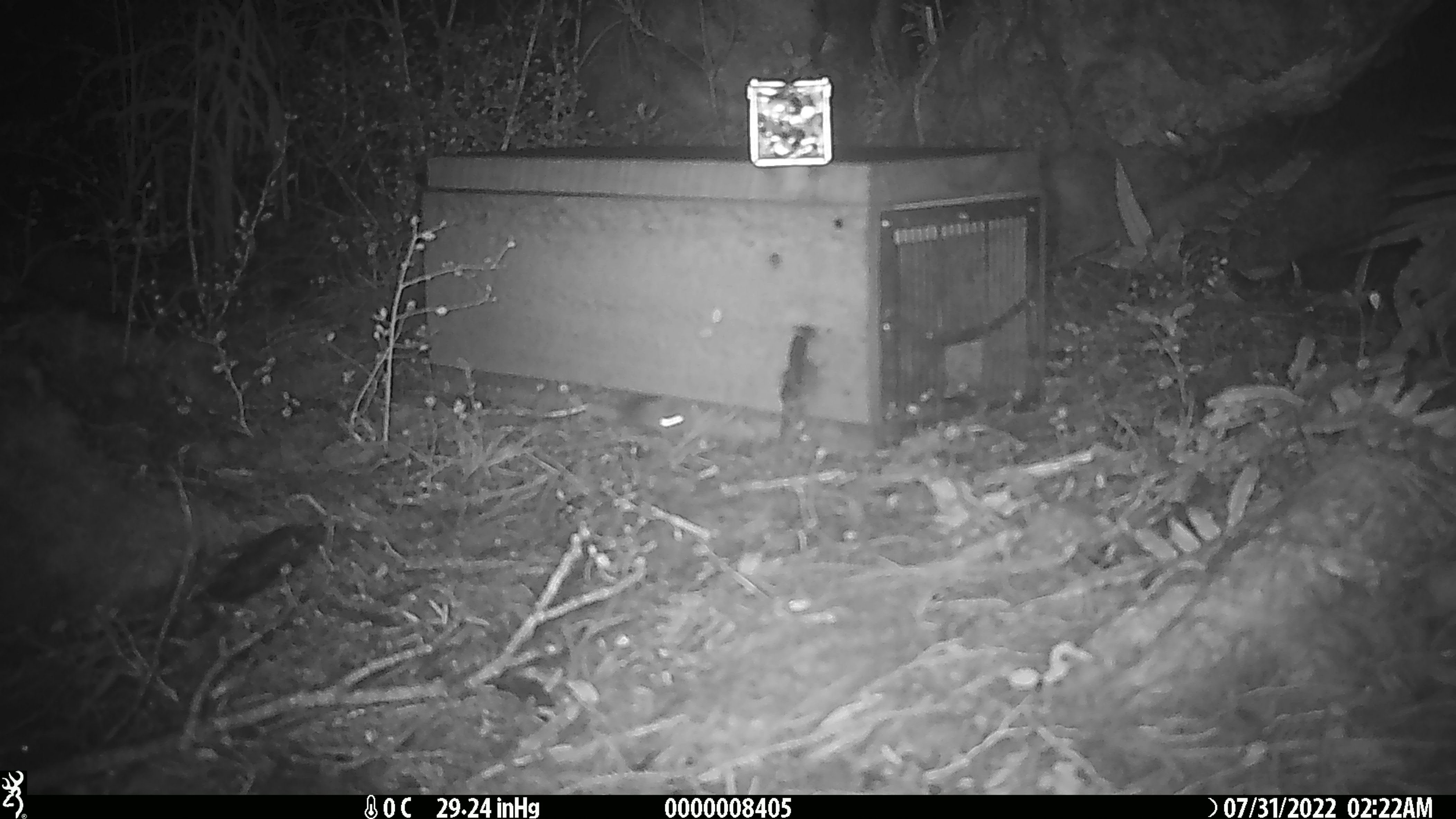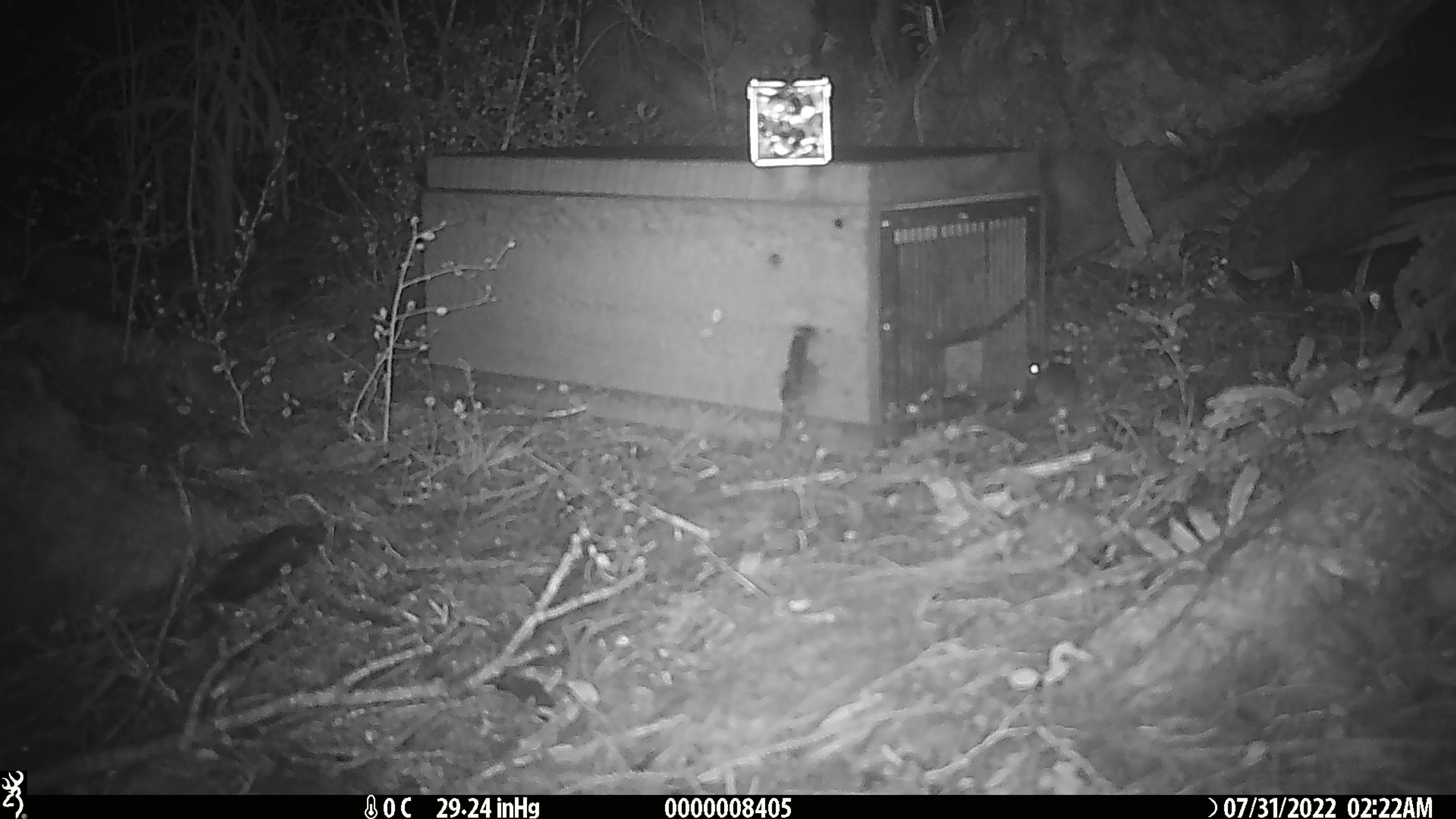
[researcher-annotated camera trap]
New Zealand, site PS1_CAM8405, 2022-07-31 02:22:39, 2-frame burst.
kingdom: Animalia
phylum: Chordata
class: Mammalia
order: Rodentia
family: Muridae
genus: Mus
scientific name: Mus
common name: mouse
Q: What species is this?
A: Mouse (Mus).